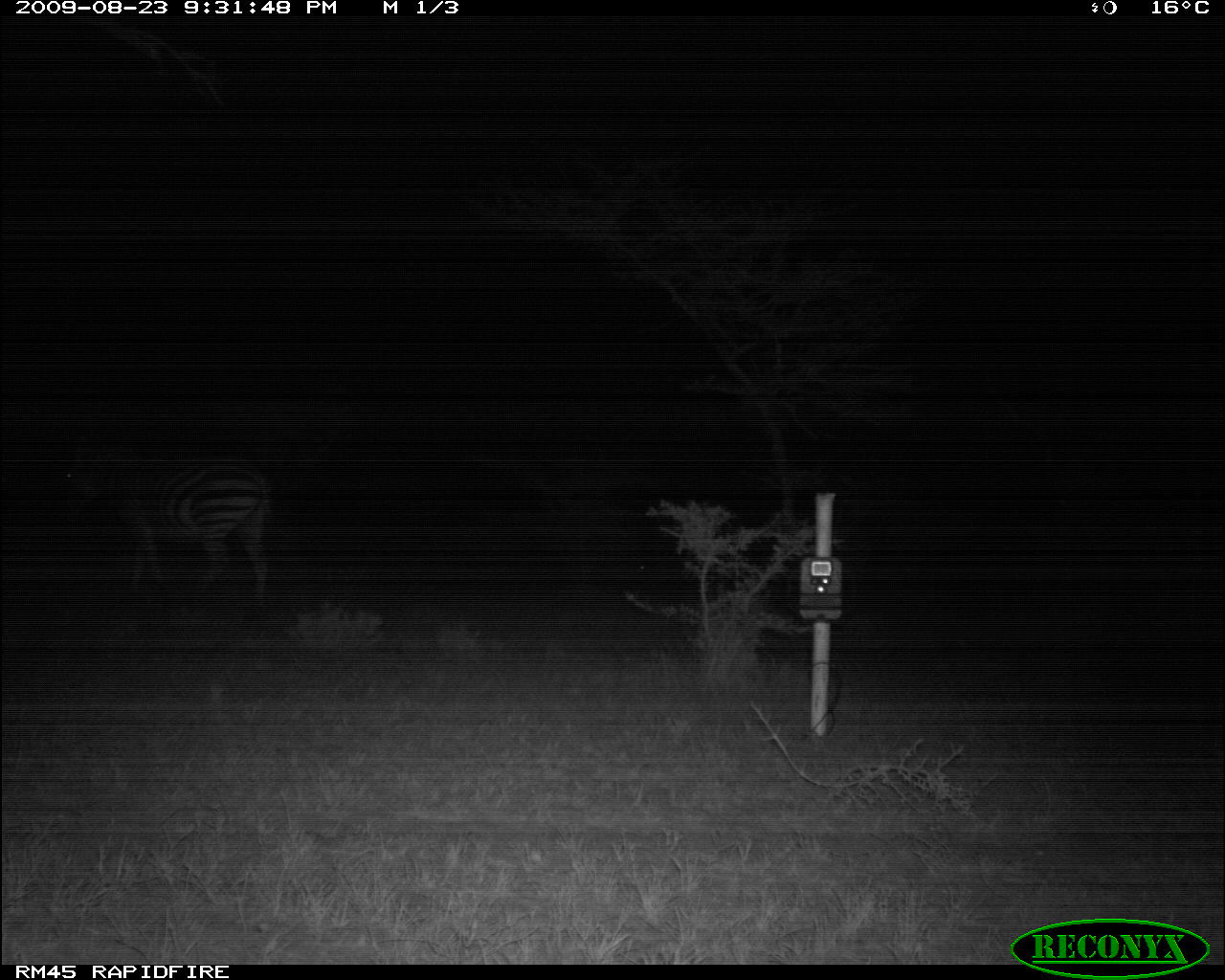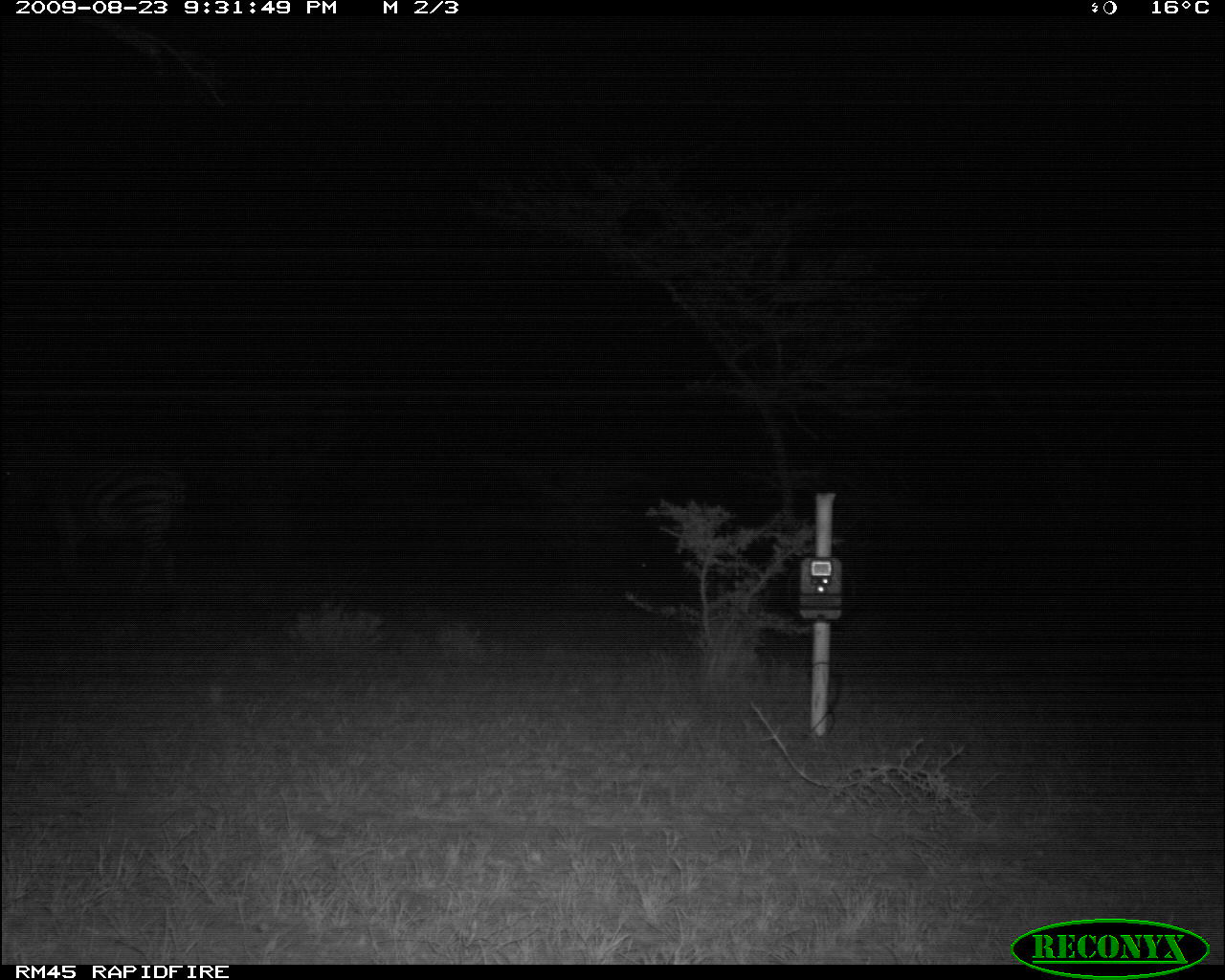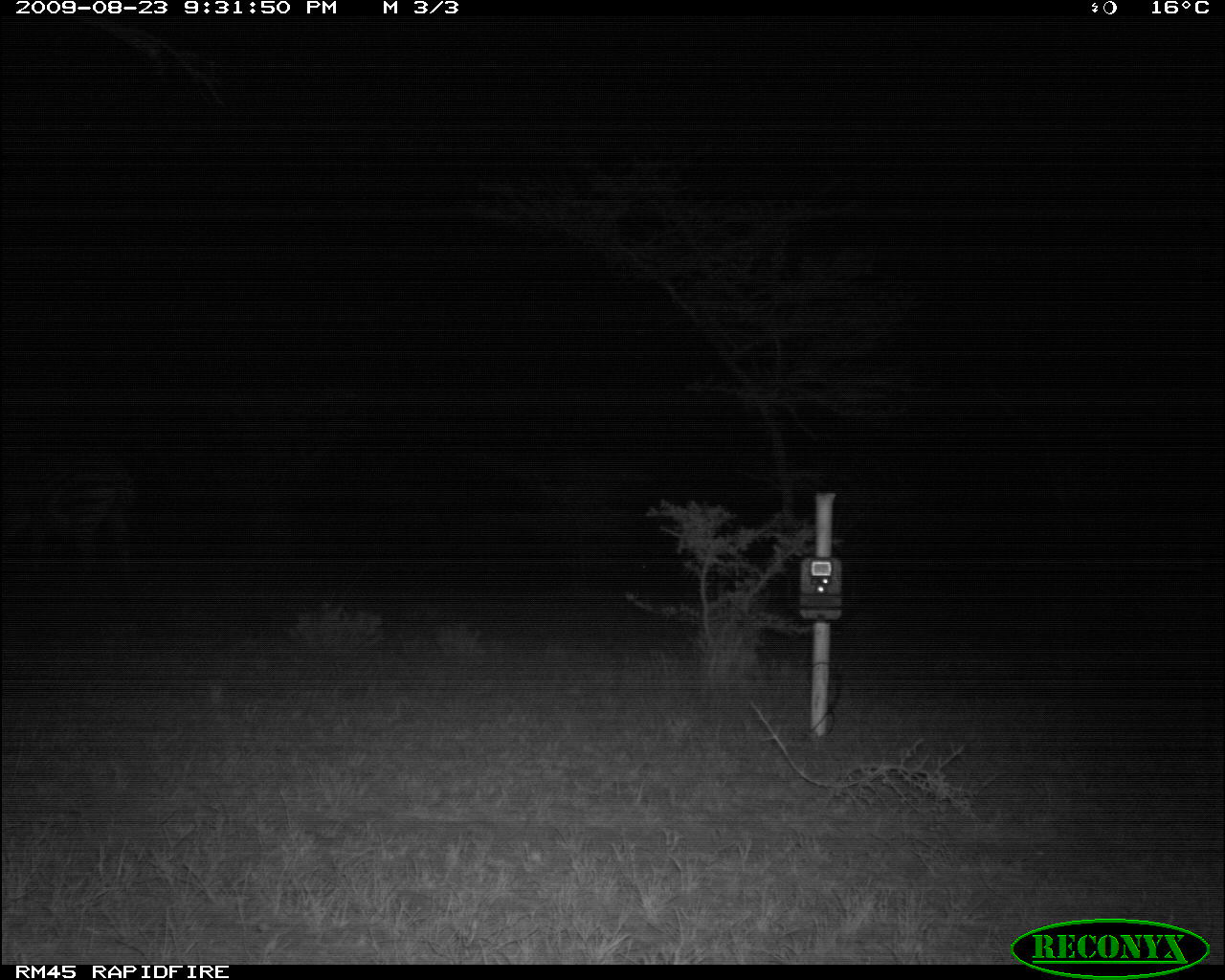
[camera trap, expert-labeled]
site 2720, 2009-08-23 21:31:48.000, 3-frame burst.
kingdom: Animalia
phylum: Chordata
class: Mammalia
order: Perissodactyla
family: Equidae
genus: Equus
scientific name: Equus quagga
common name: plains zebra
Equus quagga (plains zebra), count 1.